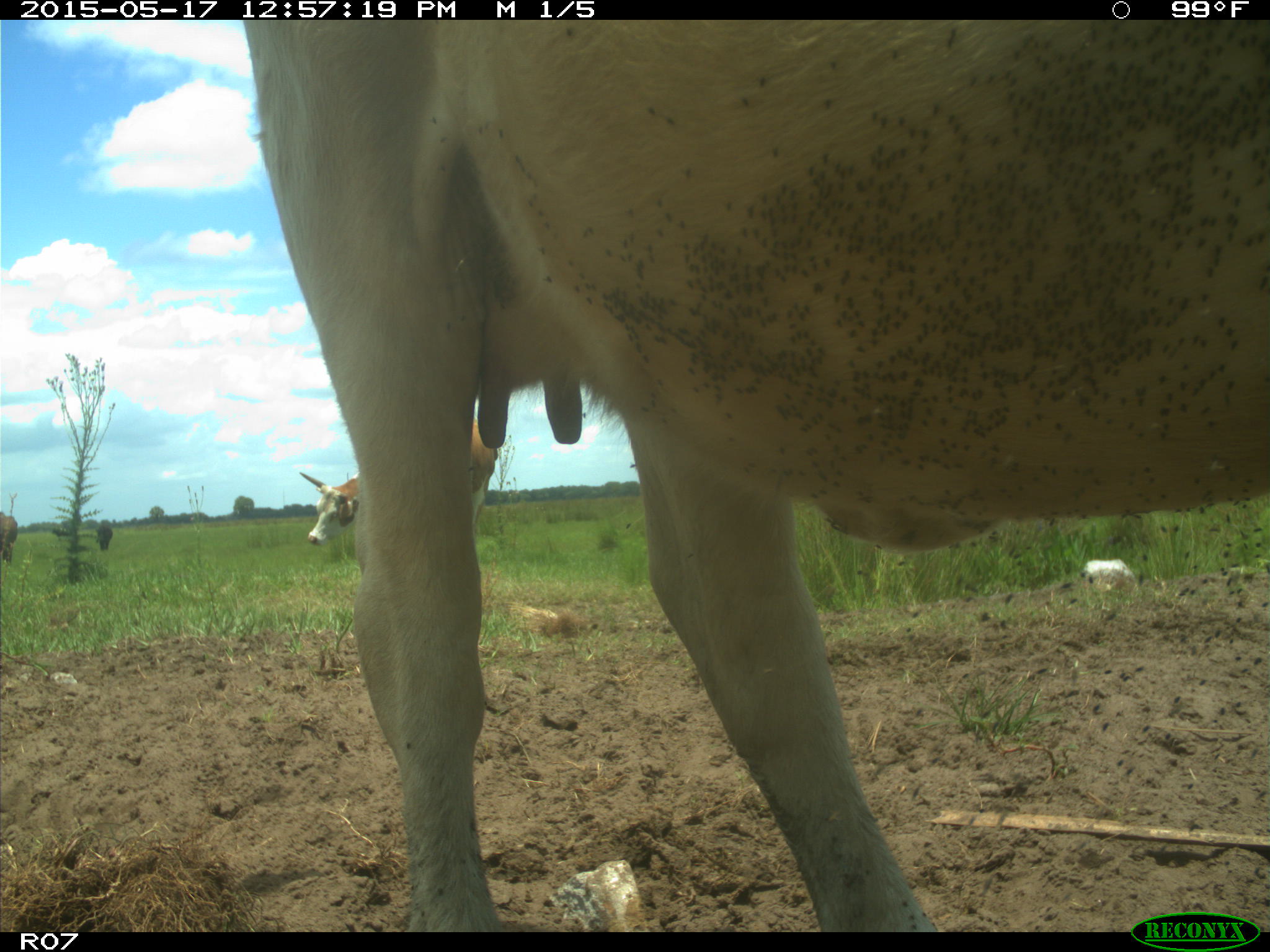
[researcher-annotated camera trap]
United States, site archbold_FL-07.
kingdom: Animalia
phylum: Chordata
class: Mammalia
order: Artiodactyla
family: Bovidae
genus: Bos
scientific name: Bos taurus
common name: domestic cow